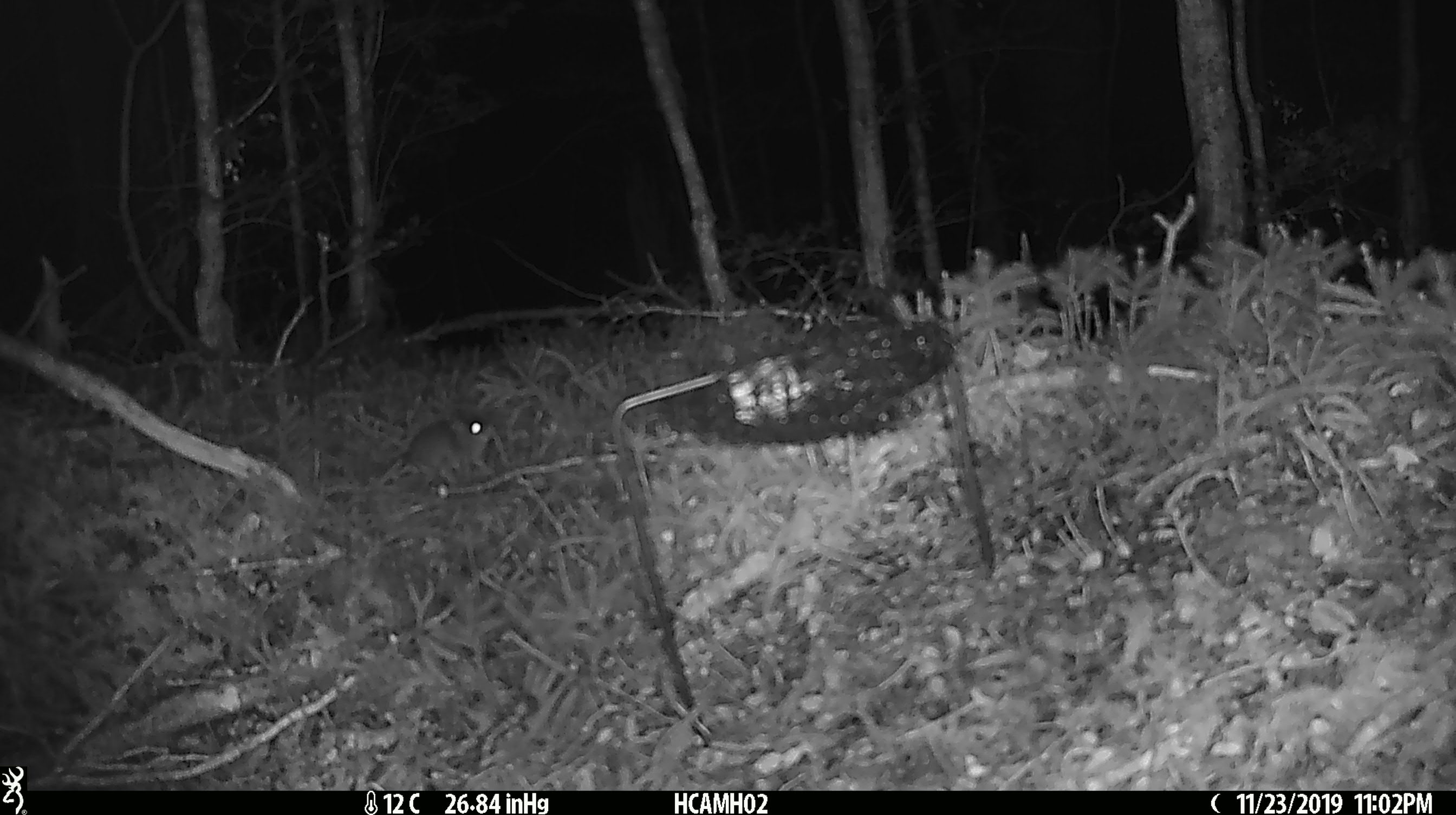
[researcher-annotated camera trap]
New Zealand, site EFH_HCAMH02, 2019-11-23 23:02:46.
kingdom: Animalia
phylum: Chordata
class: Mammalia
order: Rodentia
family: Muridae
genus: Mus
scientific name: Mus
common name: mouse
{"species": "mouse (Mus)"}